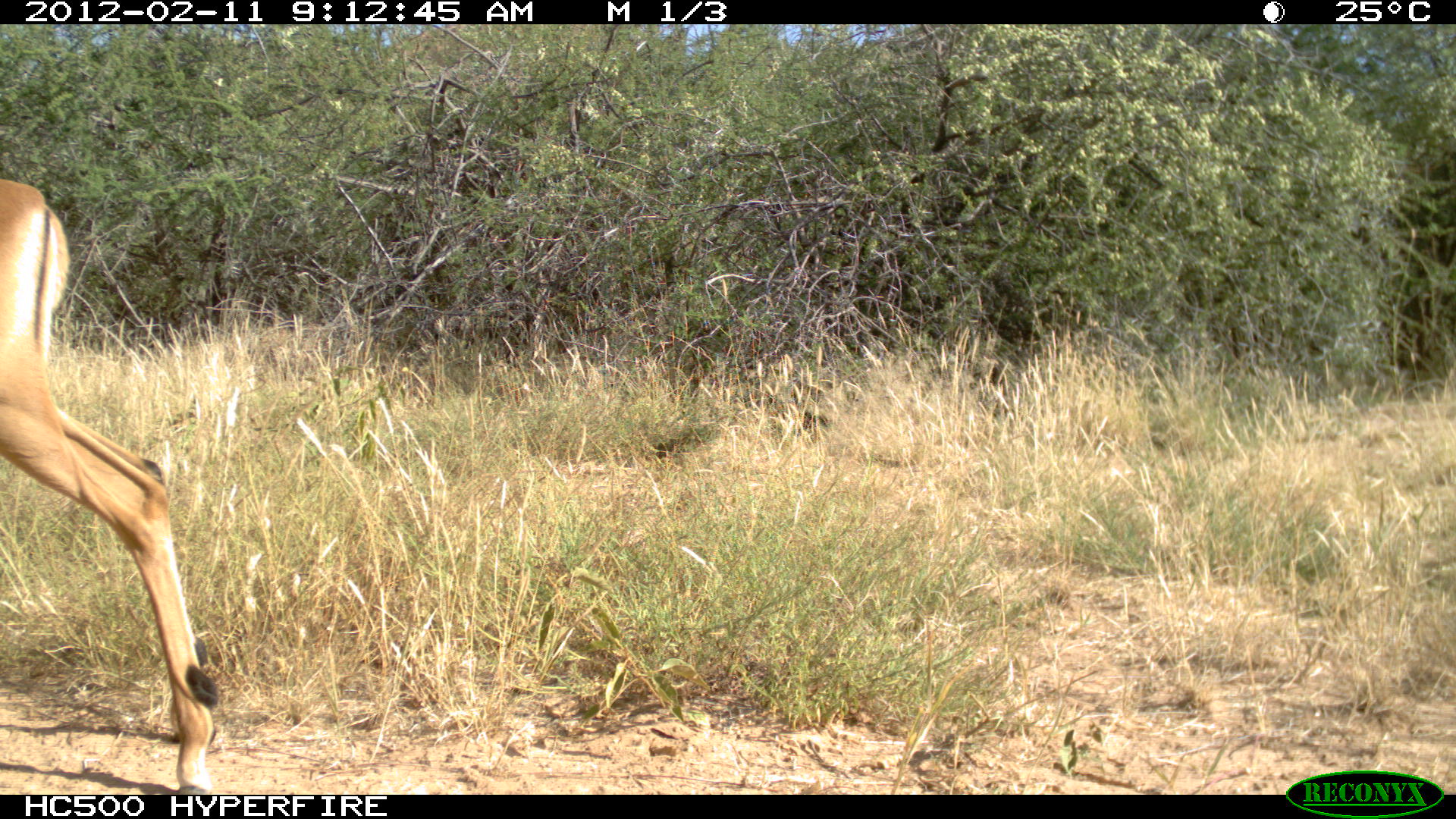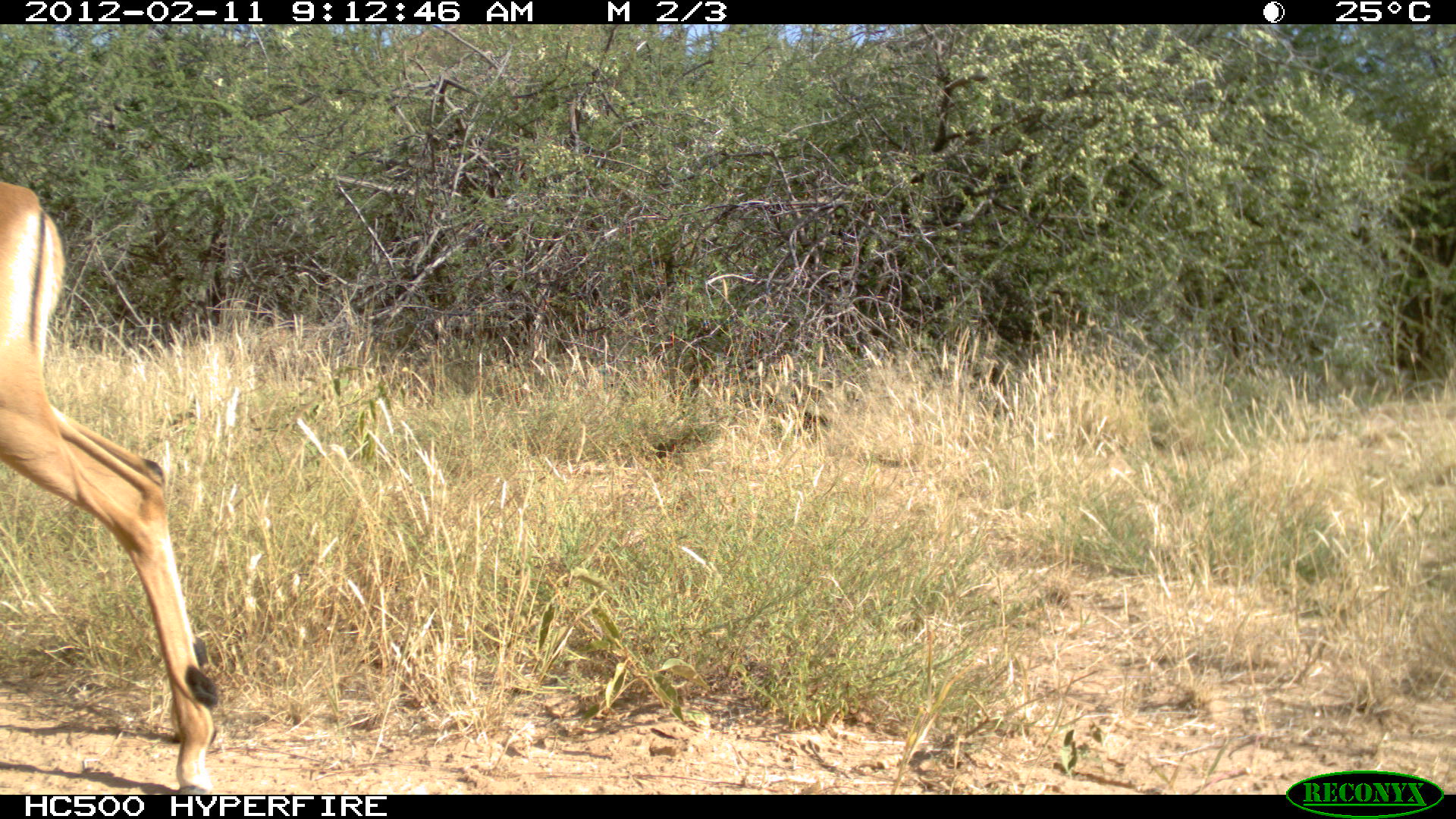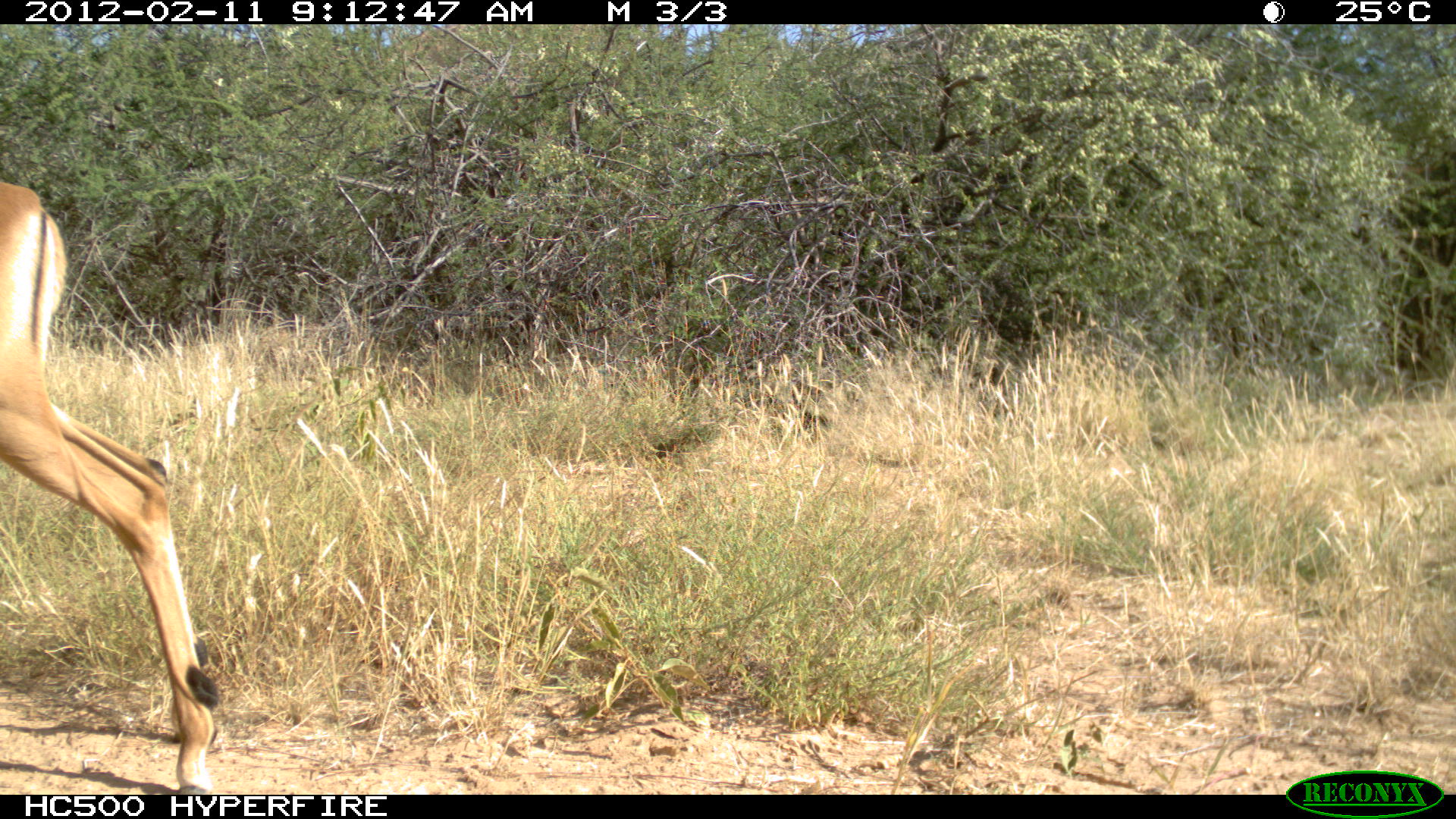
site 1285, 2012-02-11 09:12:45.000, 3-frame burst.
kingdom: Animalia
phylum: Chordata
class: Mammalia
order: Artiodactyla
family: Bovidae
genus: Aepyceros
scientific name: Aepyceros melampus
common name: impala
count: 1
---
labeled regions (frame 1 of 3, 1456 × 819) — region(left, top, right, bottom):
aepyceros melampus: region(0, 177, 224, 795)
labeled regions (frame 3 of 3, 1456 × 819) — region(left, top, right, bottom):
aepyceros melampus: region(0, 172, 223, 792)